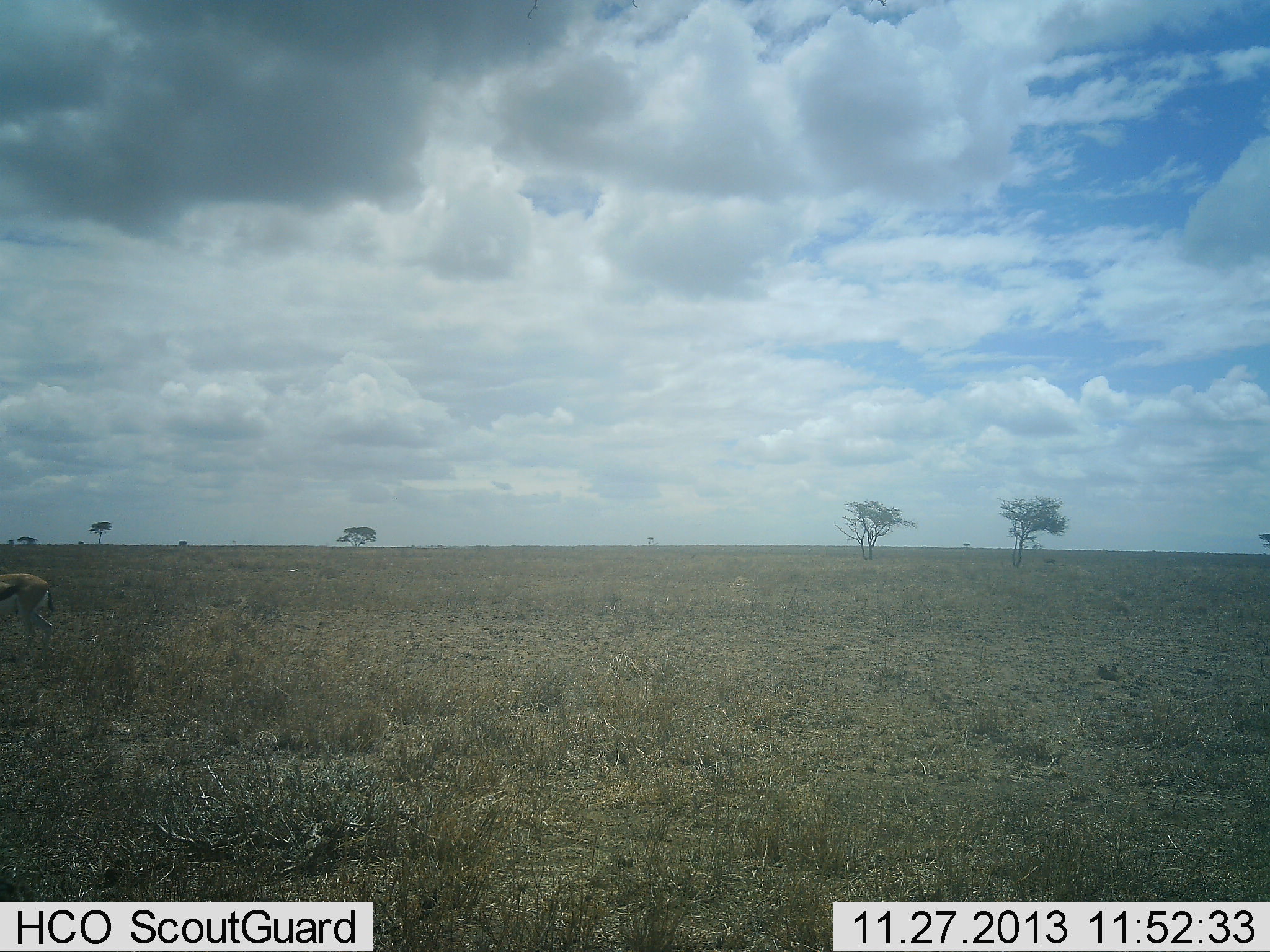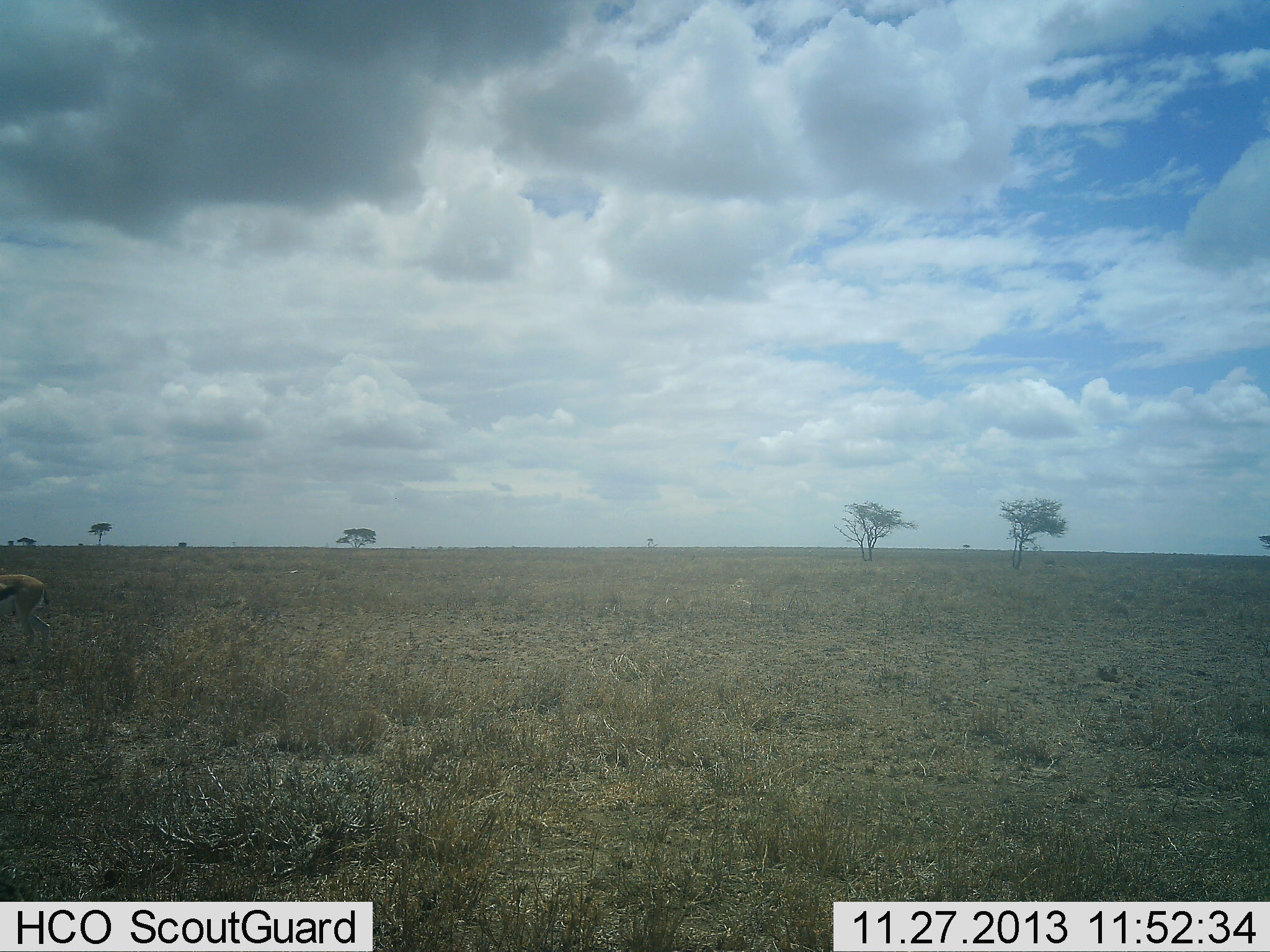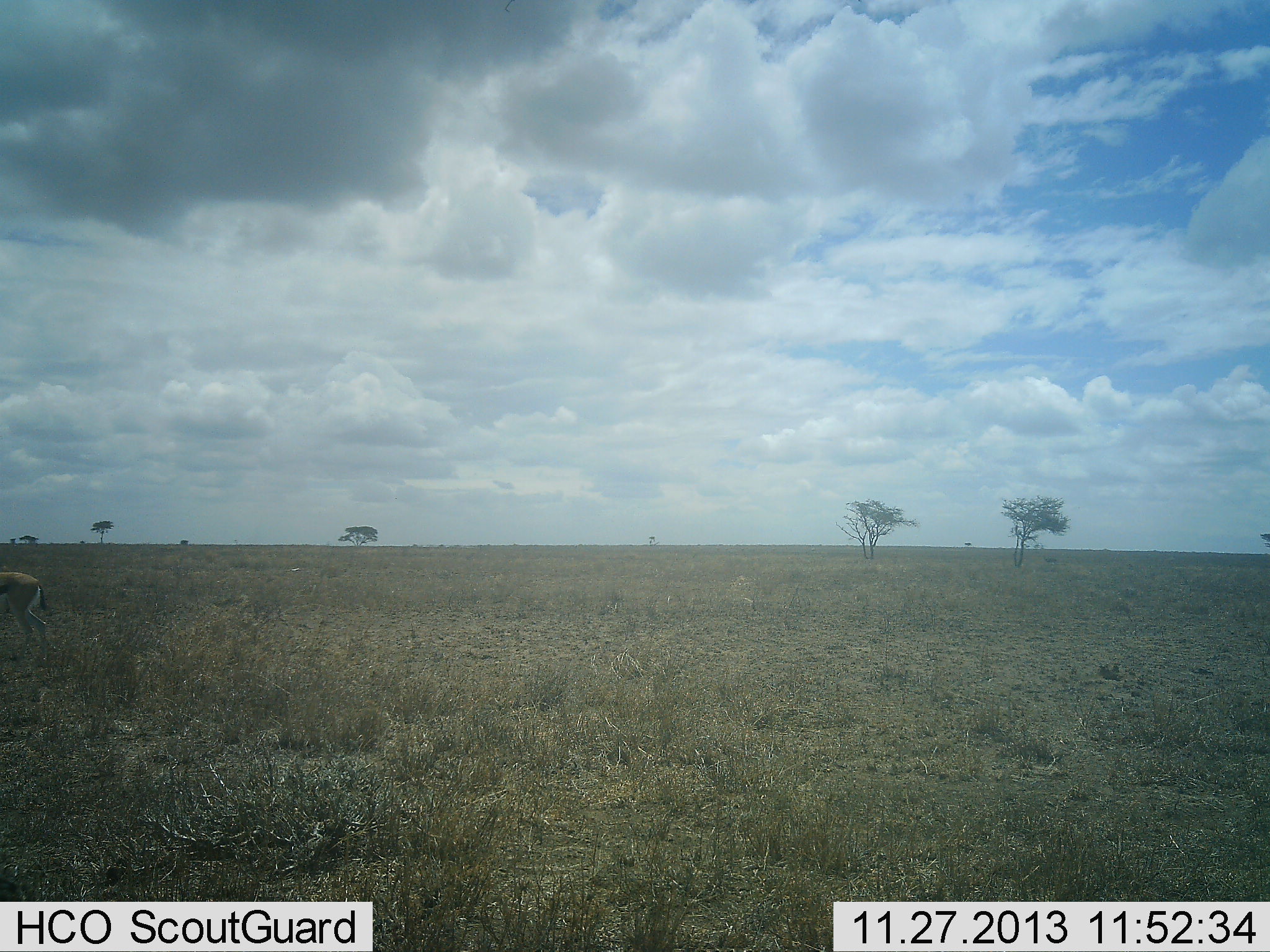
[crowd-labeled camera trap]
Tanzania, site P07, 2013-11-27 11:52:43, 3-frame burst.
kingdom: Animalia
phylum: Chordata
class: Mammalia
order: Artiodactyla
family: Bovidae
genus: Eudorcas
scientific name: Eudorcas thomsonii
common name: thomson's gazelle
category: gazellethomsons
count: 1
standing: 70%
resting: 0%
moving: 40%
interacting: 0%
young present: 0%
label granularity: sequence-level